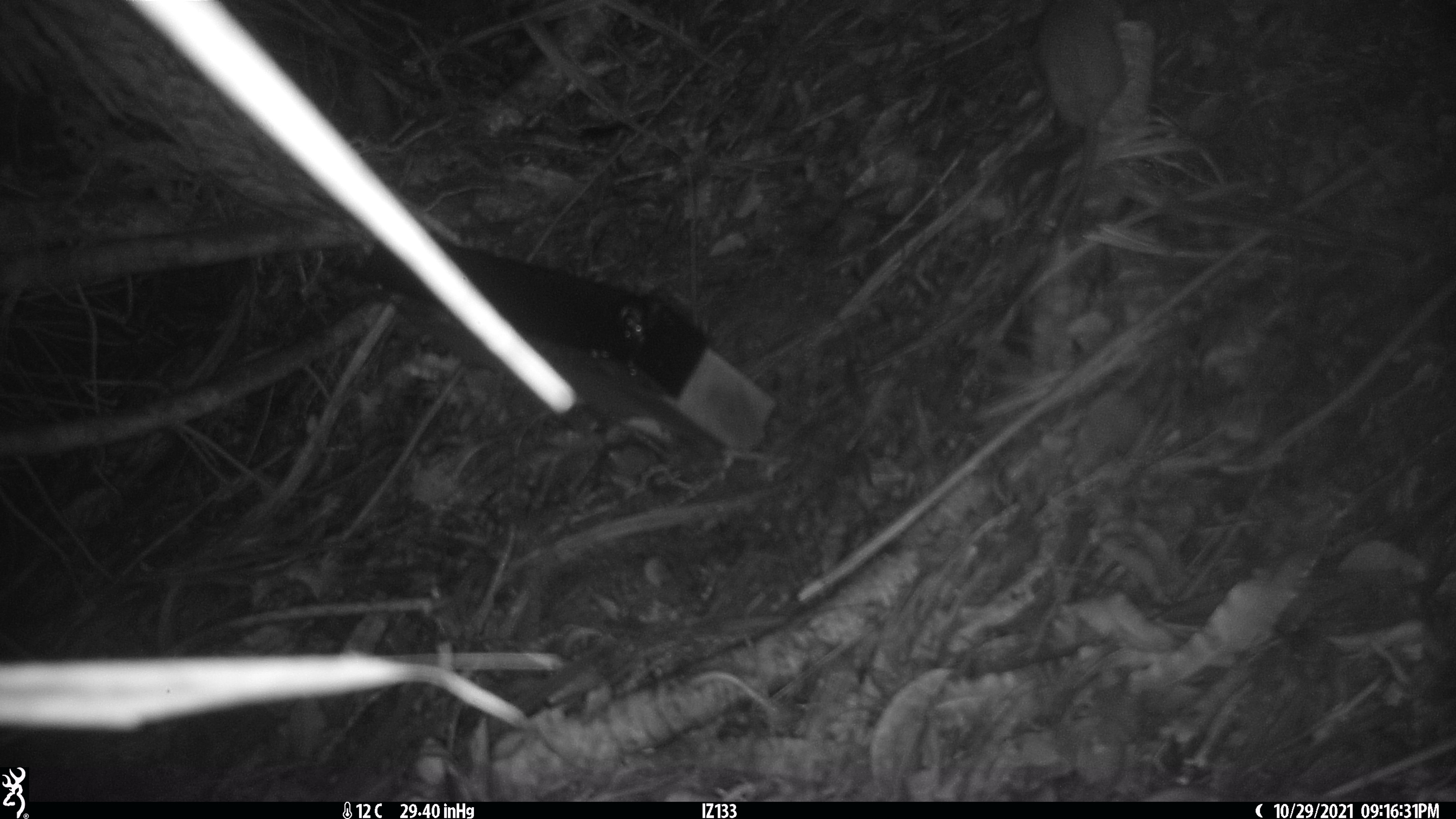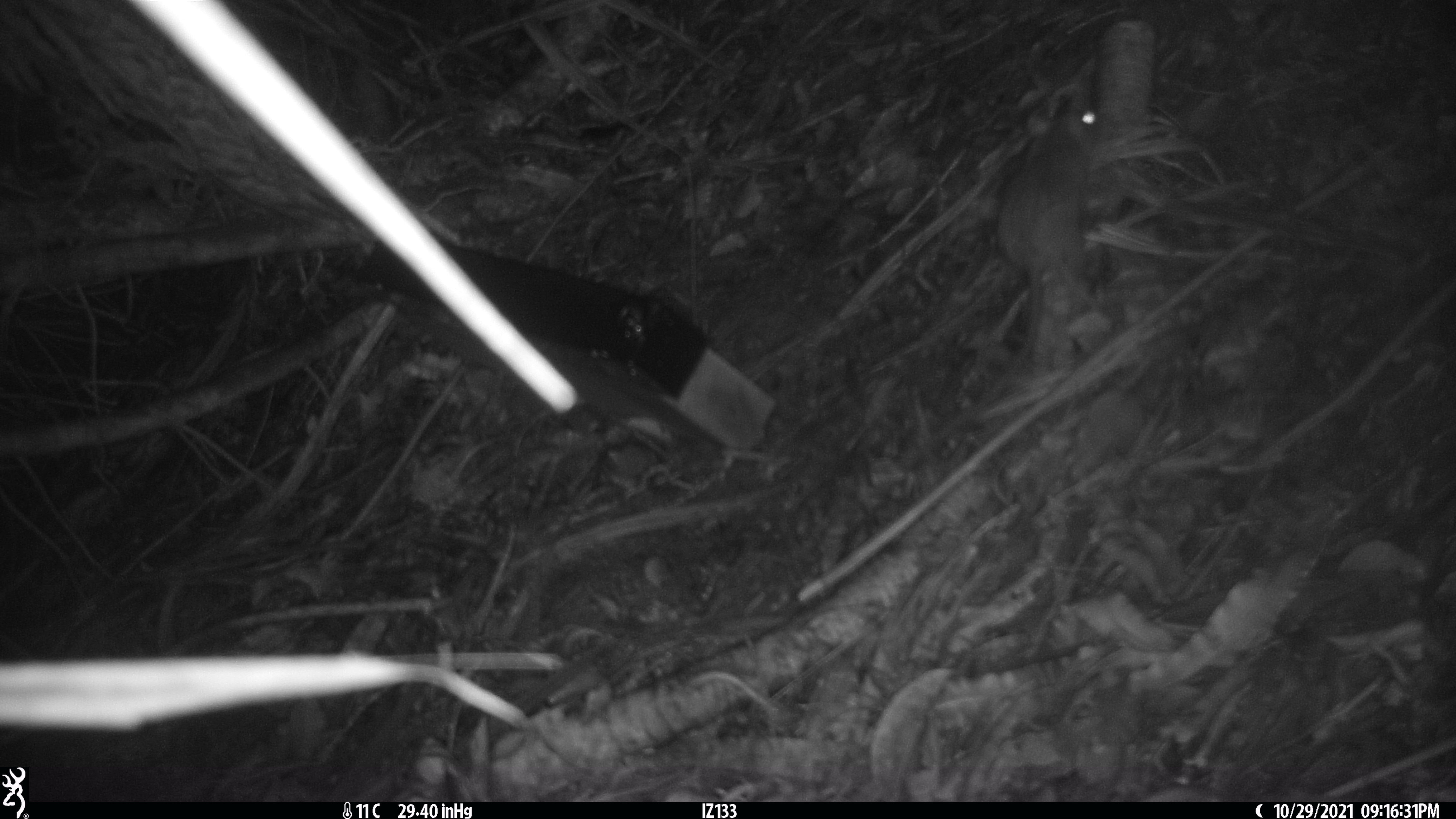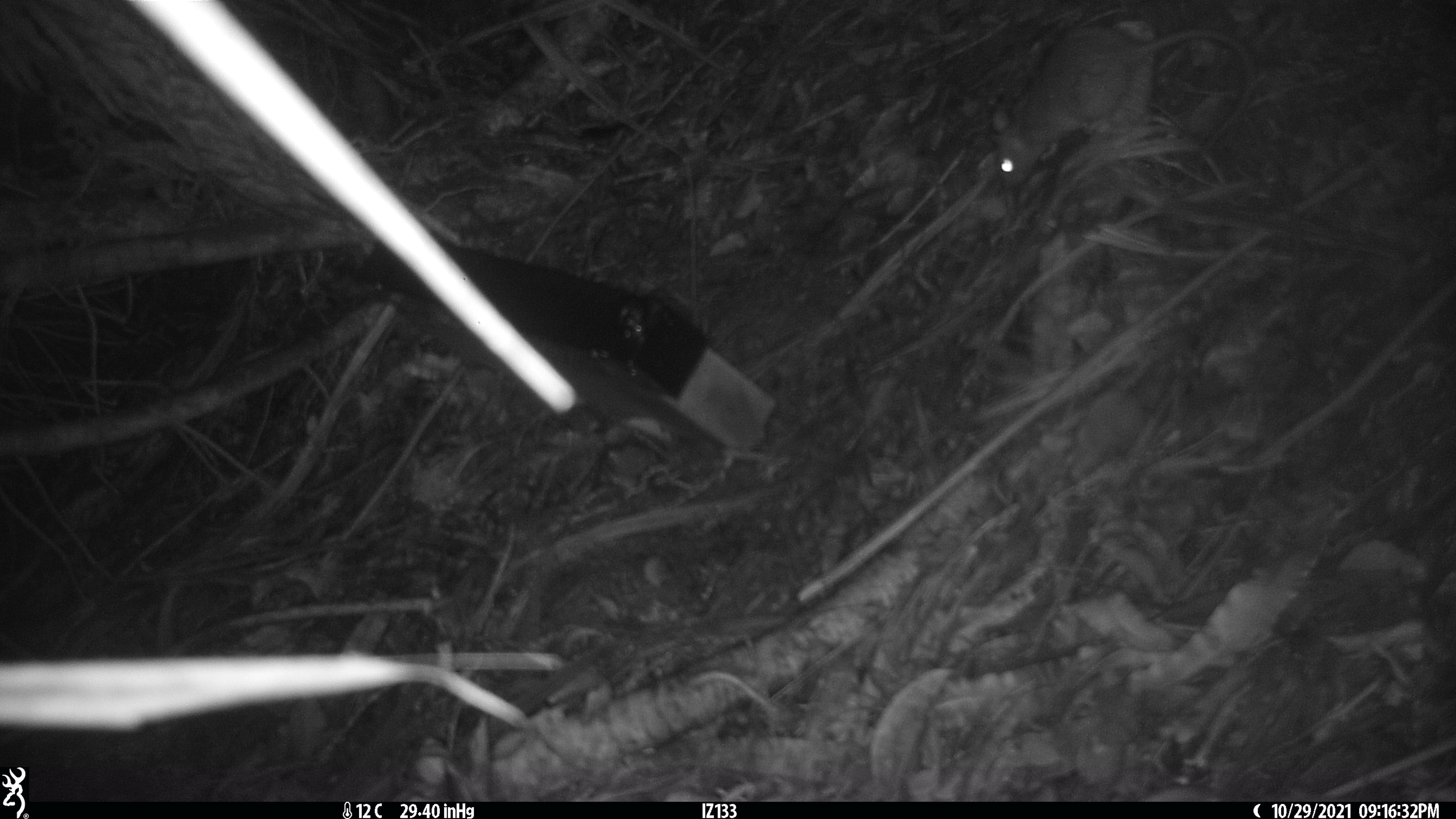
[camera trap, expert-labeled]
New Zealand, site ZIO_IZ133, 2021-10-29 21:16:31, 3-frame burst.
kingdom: Animalia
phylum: Chordata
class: Mammalia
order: Rodentia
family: Muridae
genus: Rattus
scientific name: Rattus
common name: rat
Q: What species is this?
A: Rat (Rattus).